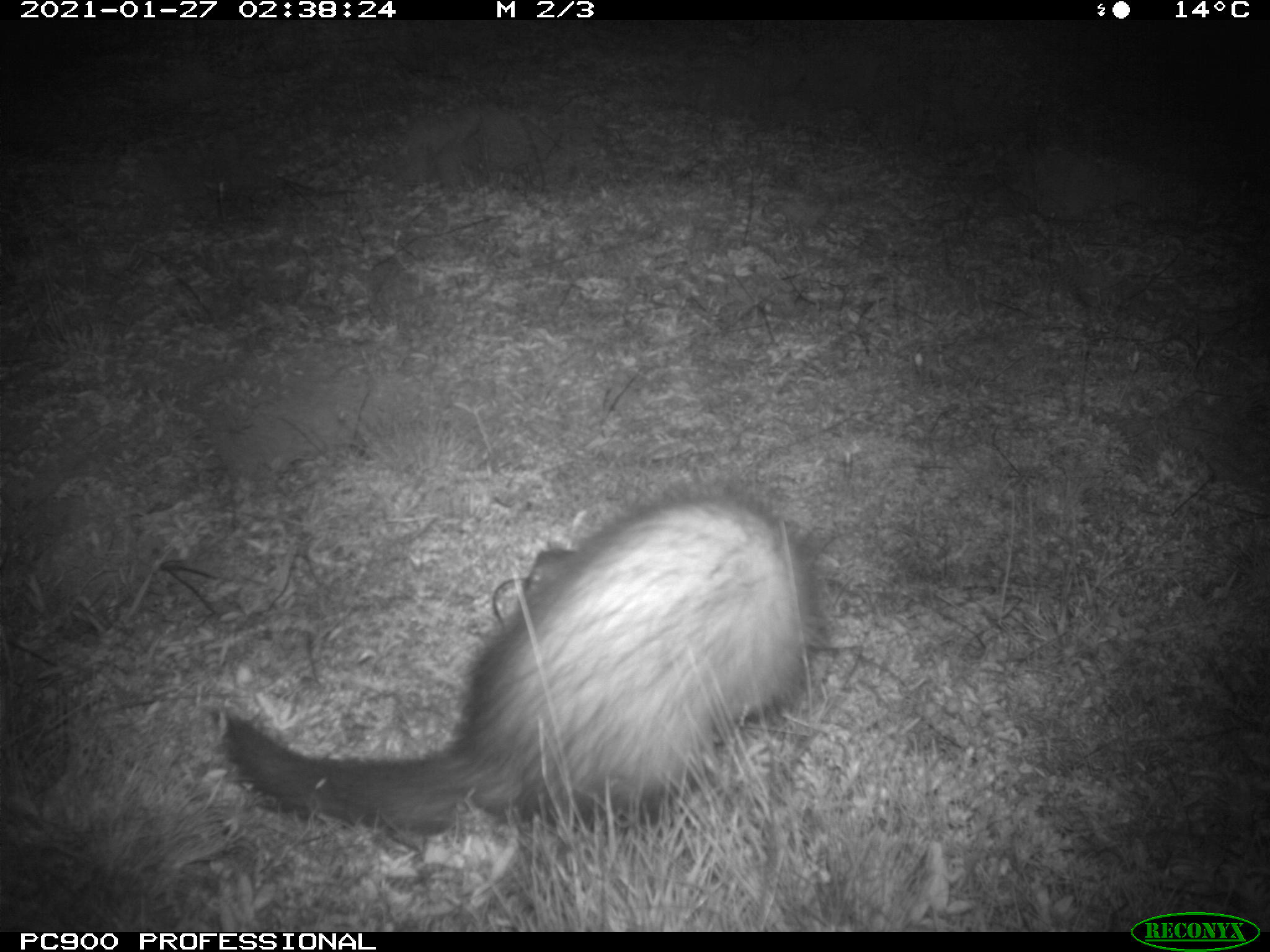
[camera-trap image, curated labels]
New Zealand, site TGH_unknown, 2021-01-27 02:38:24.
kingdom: Animalia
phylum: Chordata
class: Mammalia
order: Carnivora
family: Mustelidae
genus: Mustela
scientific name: Mustela furo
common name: ferret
Ferret (Mustela furo).